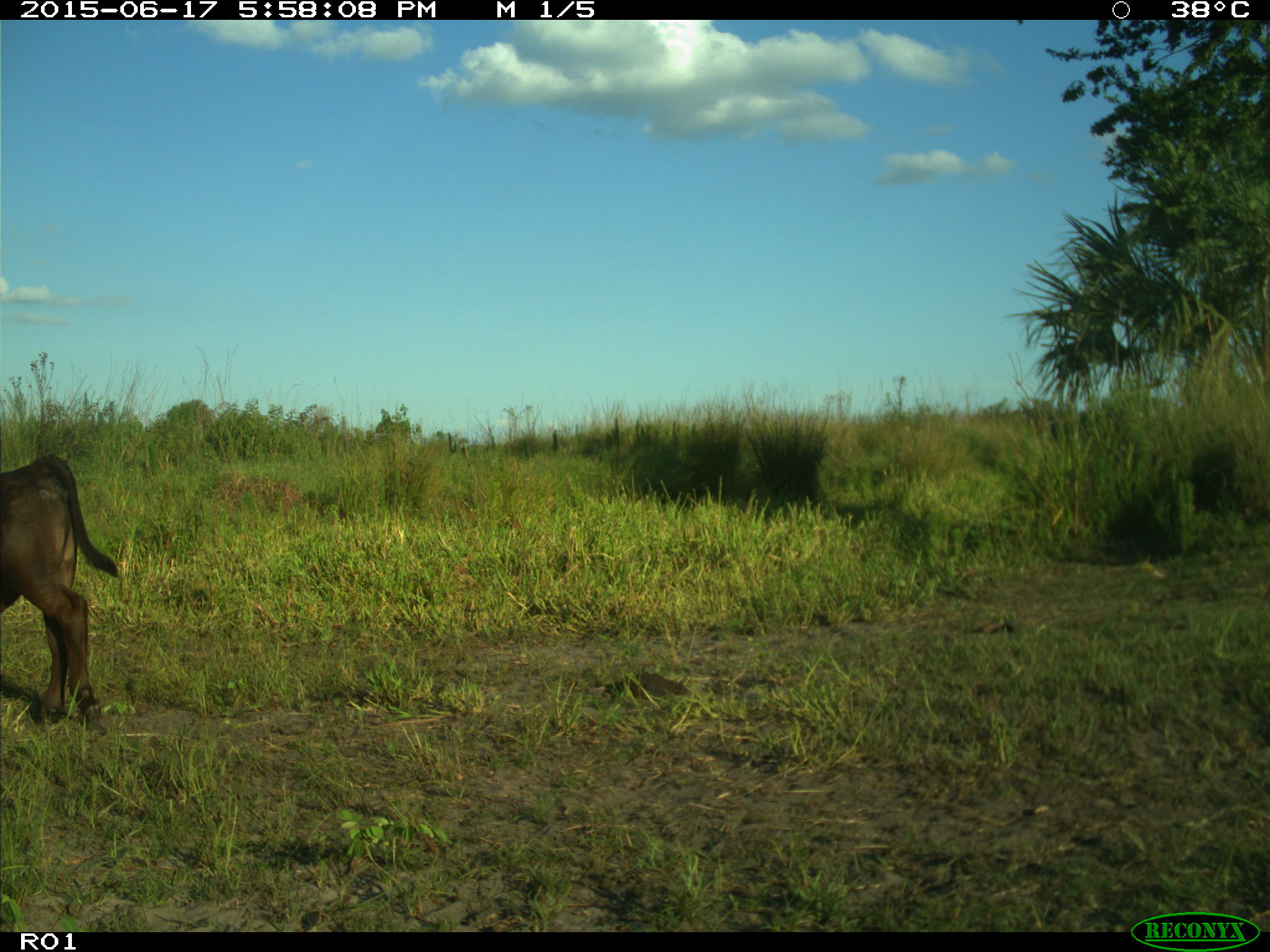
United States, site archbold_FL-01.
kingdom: Animalia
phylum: Chordata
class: Mammalia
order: Artiodactyla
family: Bovidae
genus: Bos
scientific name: Bos taurus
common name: domestic cow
Bos taurus (domestic cow).